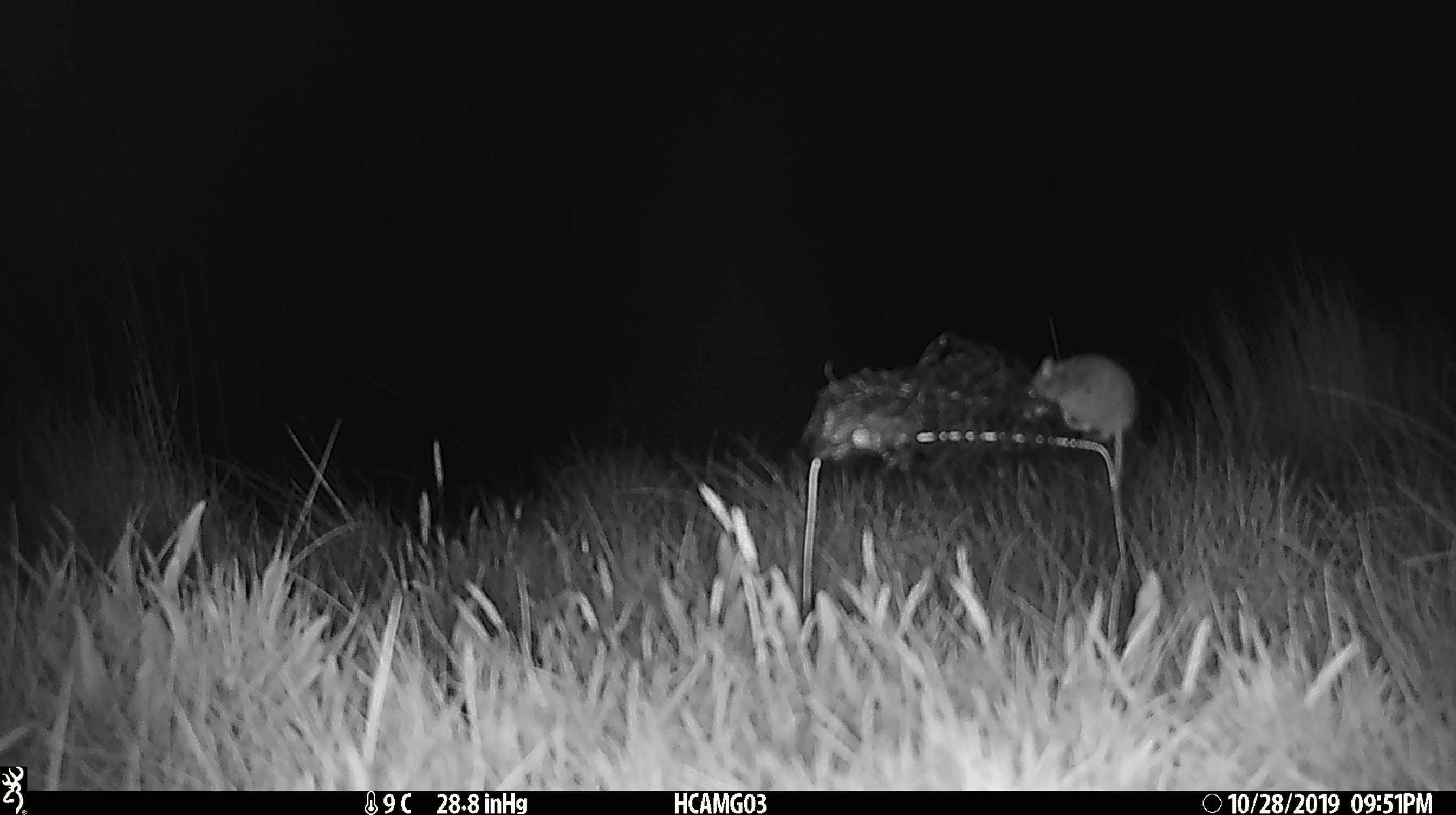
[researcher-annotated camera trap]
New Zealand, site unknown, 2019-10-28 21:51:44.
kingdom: Animalia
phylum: Chordata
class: Mammalia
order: Rodentia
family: Muridae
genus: Mus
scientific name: Mus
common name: mouse